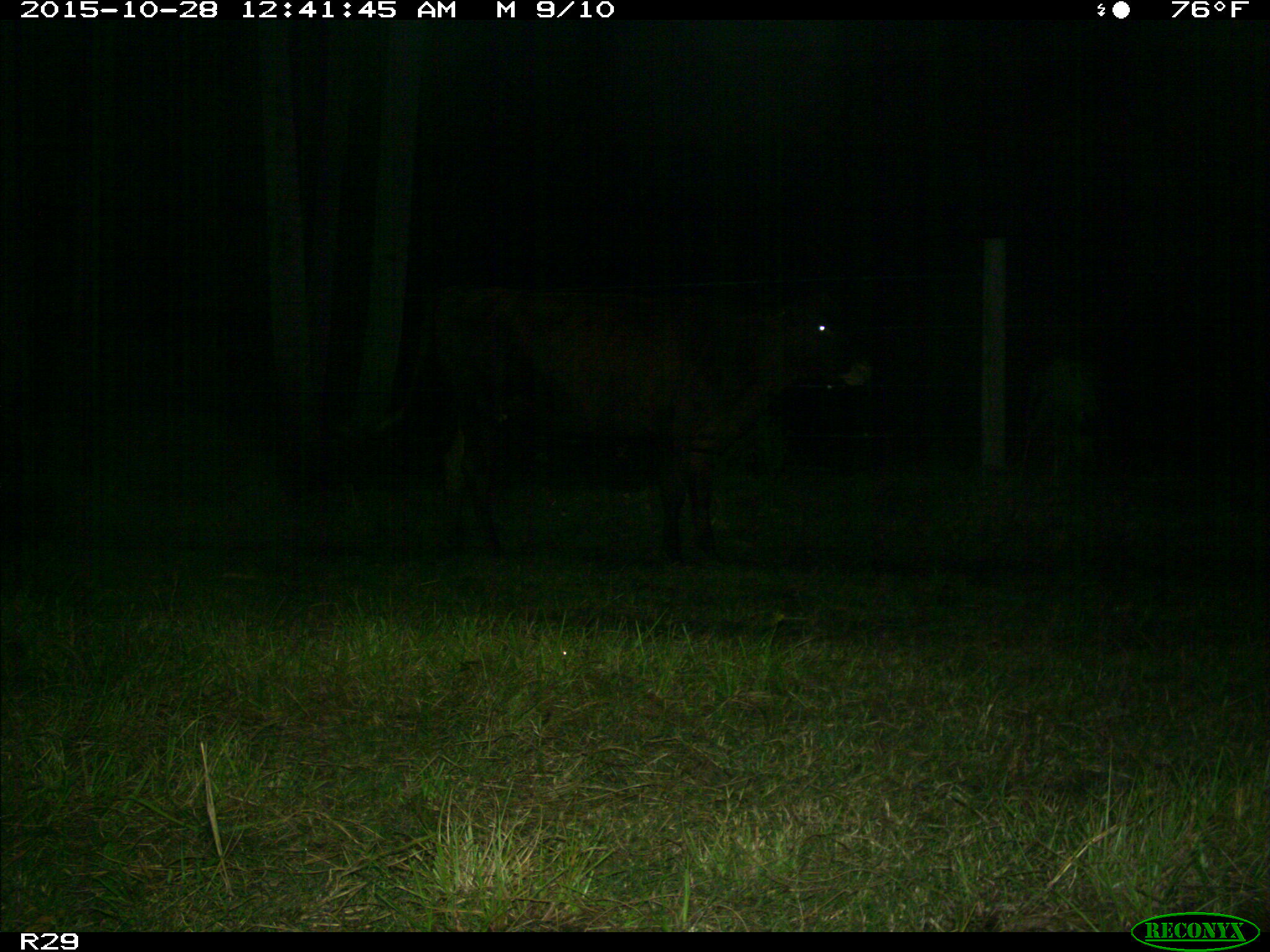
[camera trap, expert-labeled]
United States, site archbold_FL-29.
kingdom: Animalia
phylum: Chordata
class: Mammalia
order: Artiodactyla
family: Bovidae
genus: Bos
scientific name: Bos taurus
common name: domestic cow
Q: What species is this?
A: Bos taurus (domestic cow).